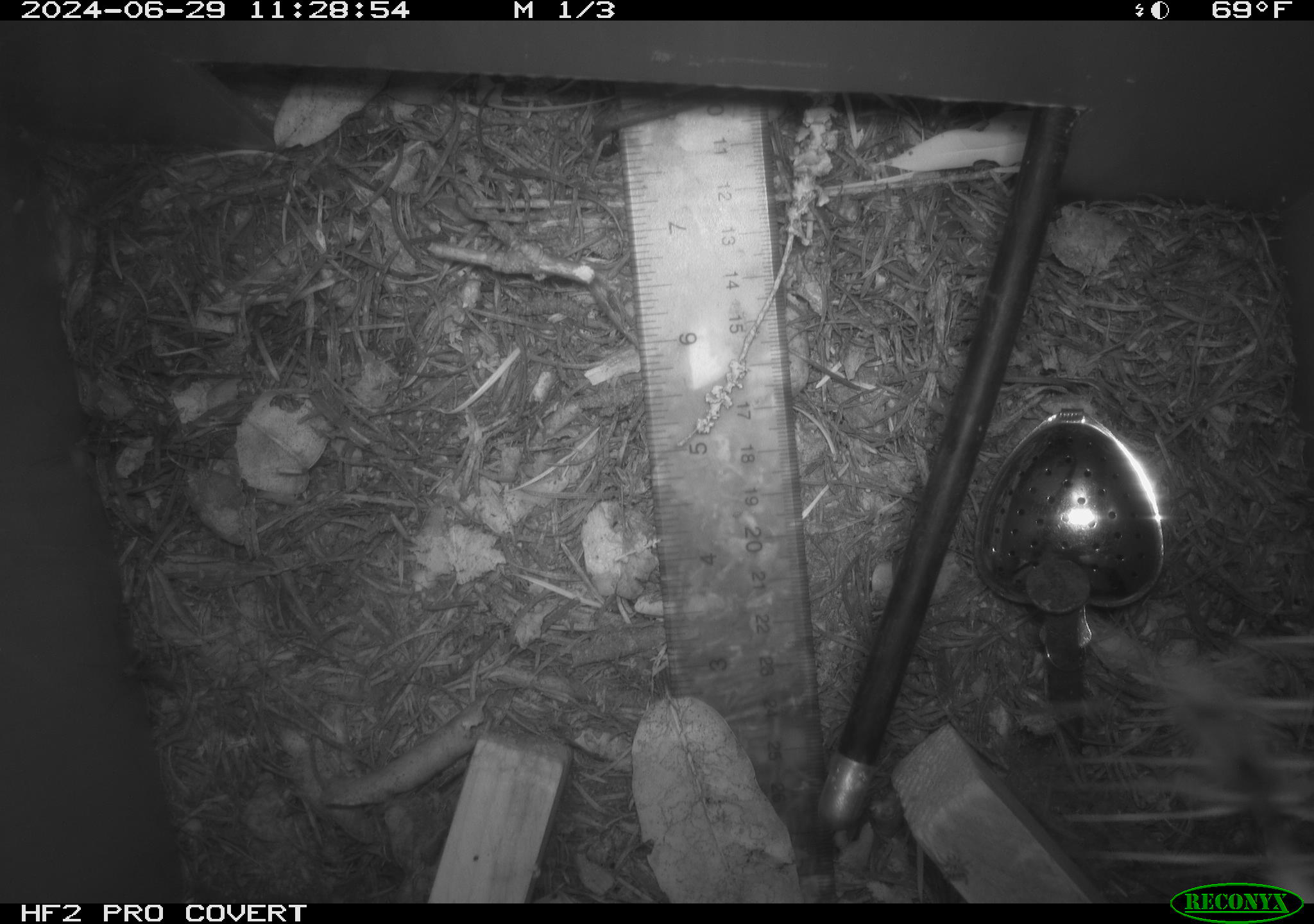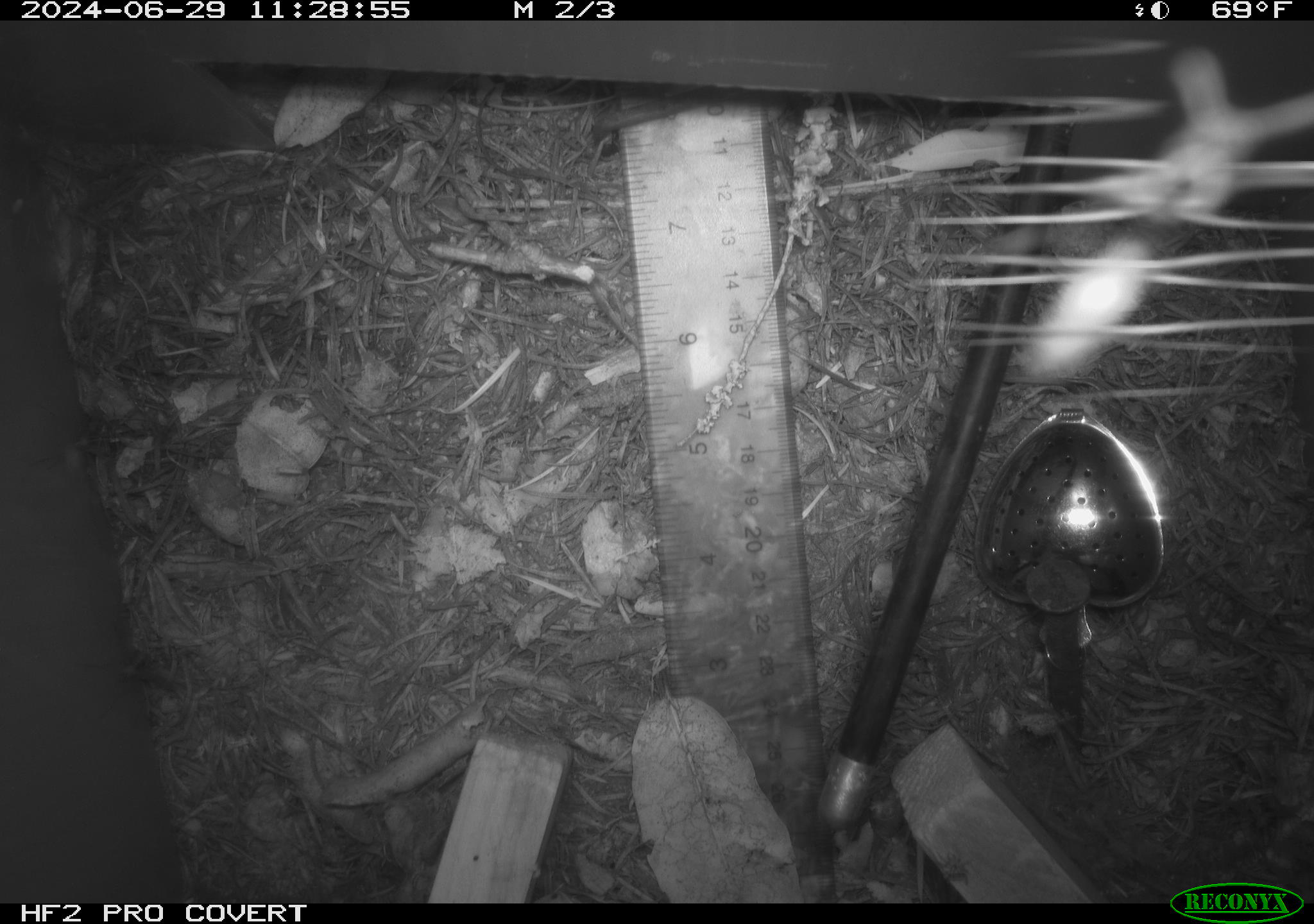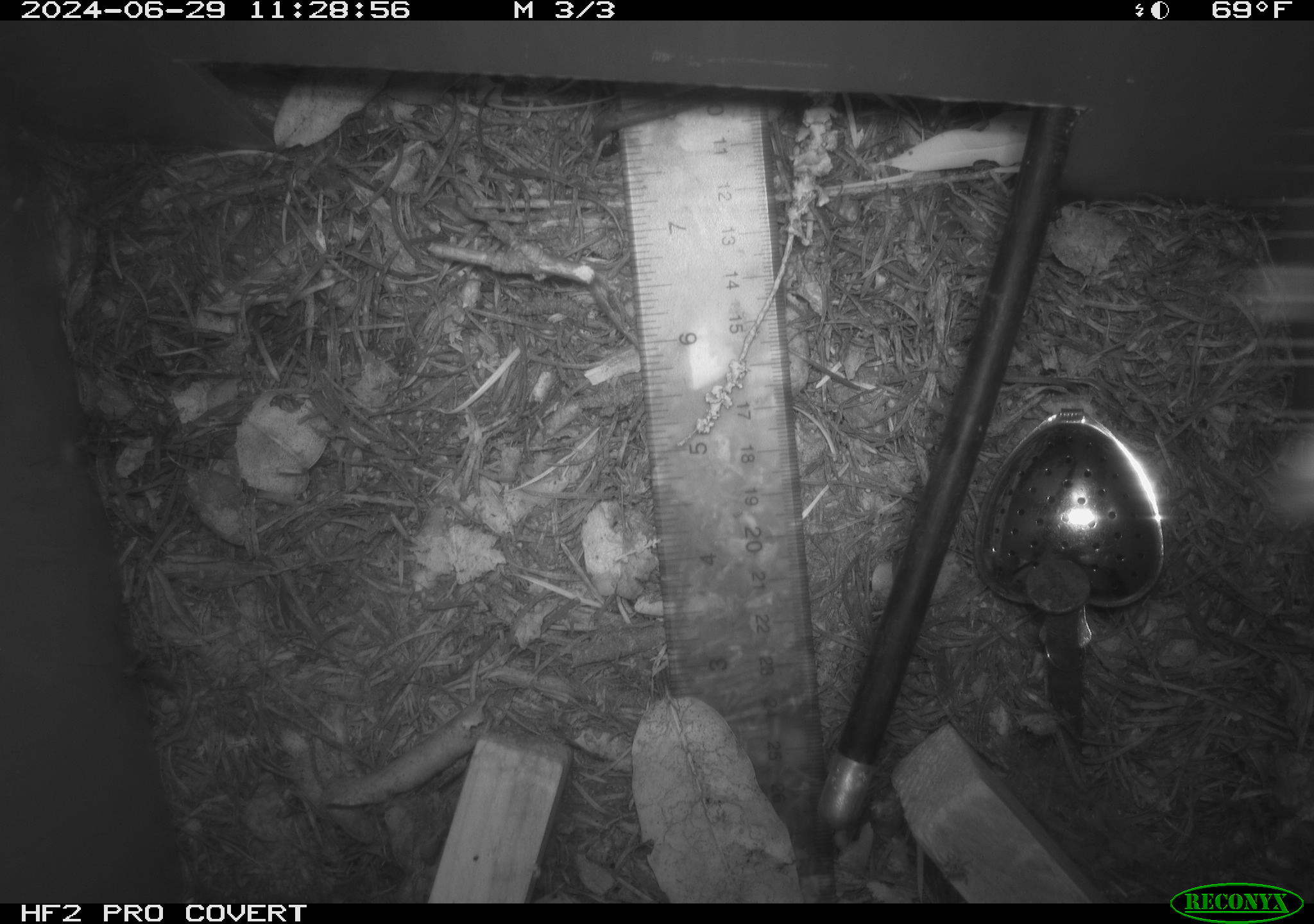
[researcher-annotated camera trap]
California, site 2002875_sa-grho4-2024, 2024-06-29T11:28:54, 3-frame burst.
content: unidentified animal